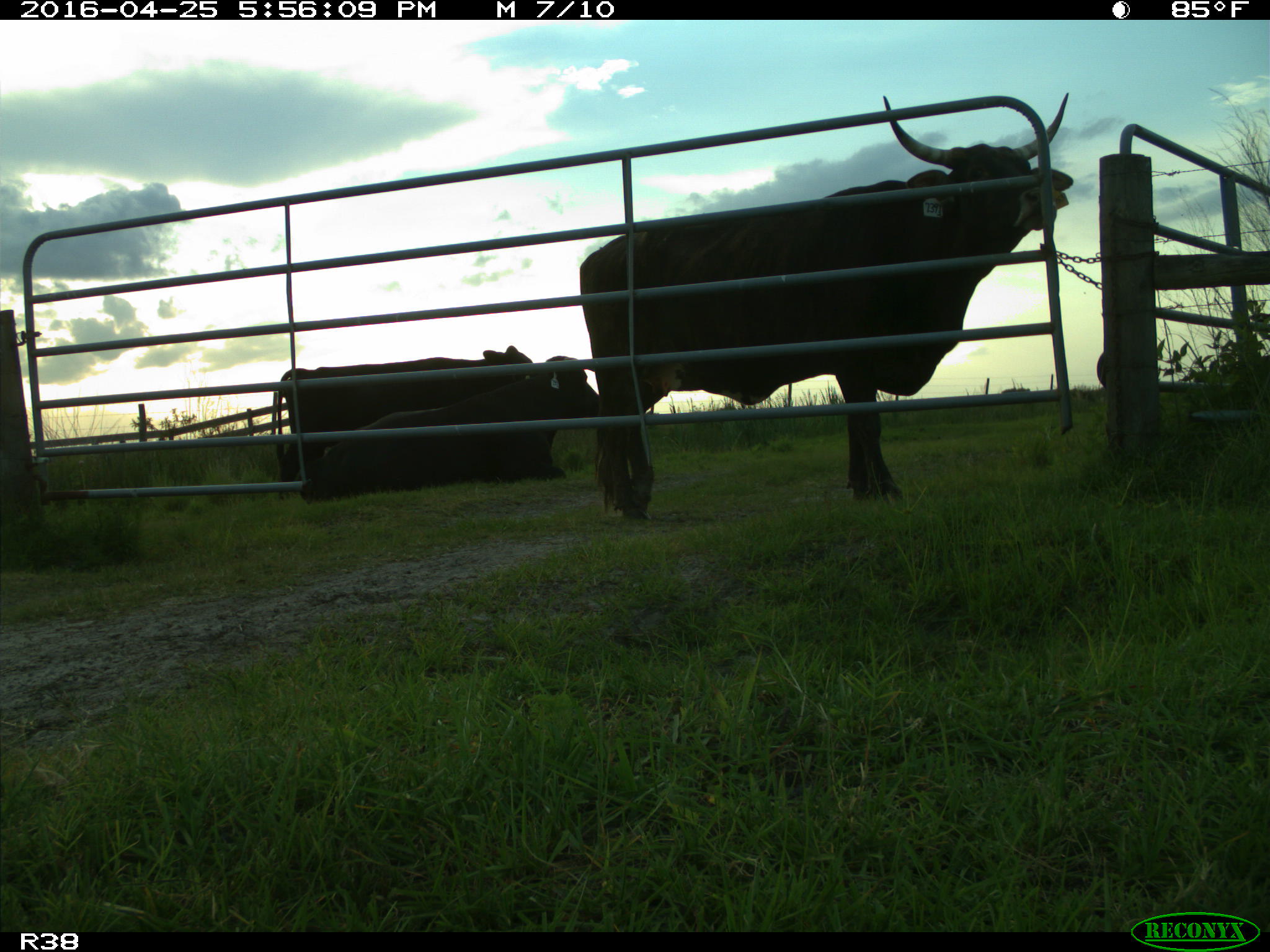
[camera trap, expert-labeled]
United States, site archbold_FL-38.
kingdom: Animalia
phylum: Chordata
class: Mammalia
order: Artiodactyla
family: Bovidae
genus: Bos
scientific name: Bos taurus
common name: domestic cow